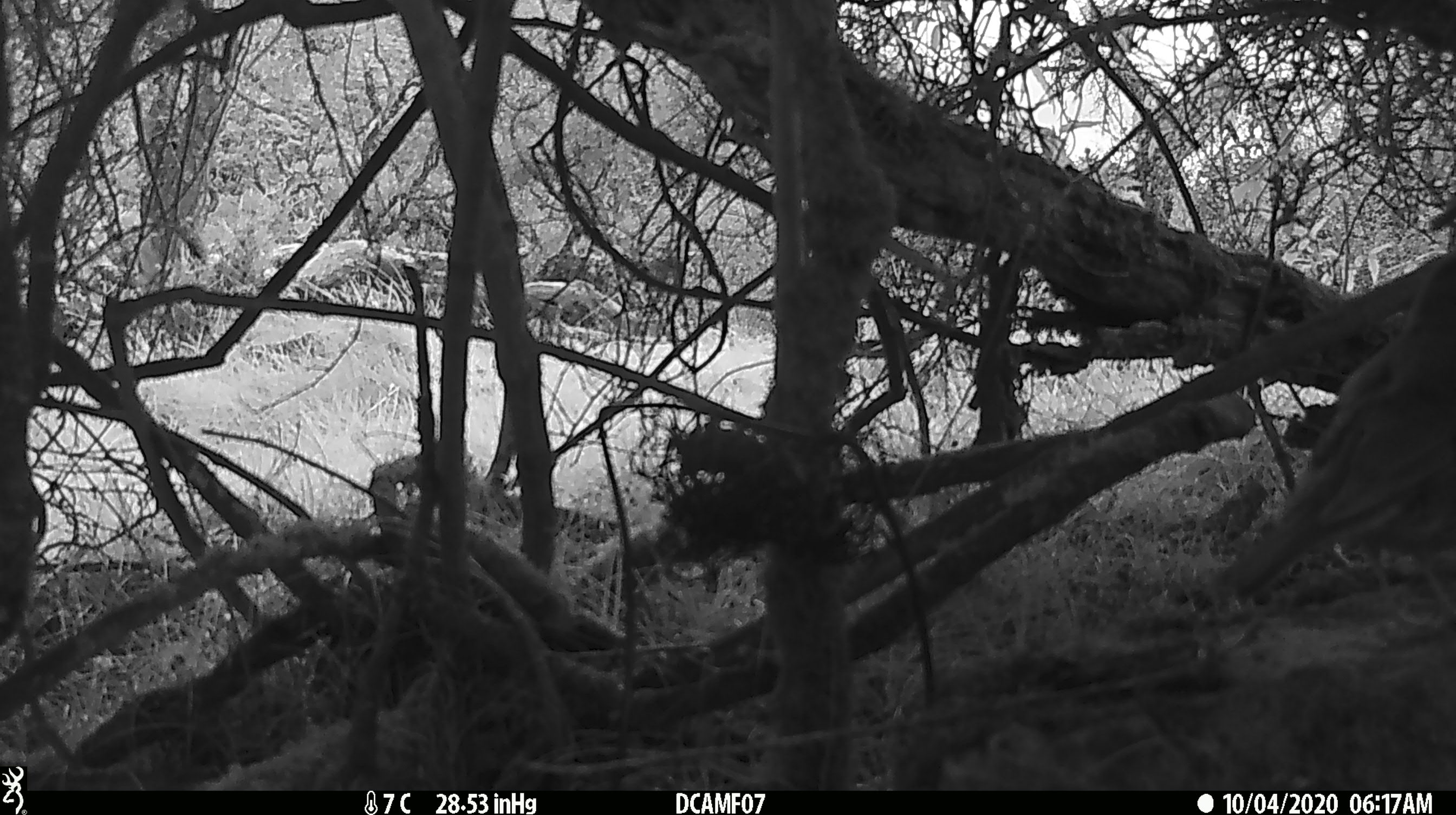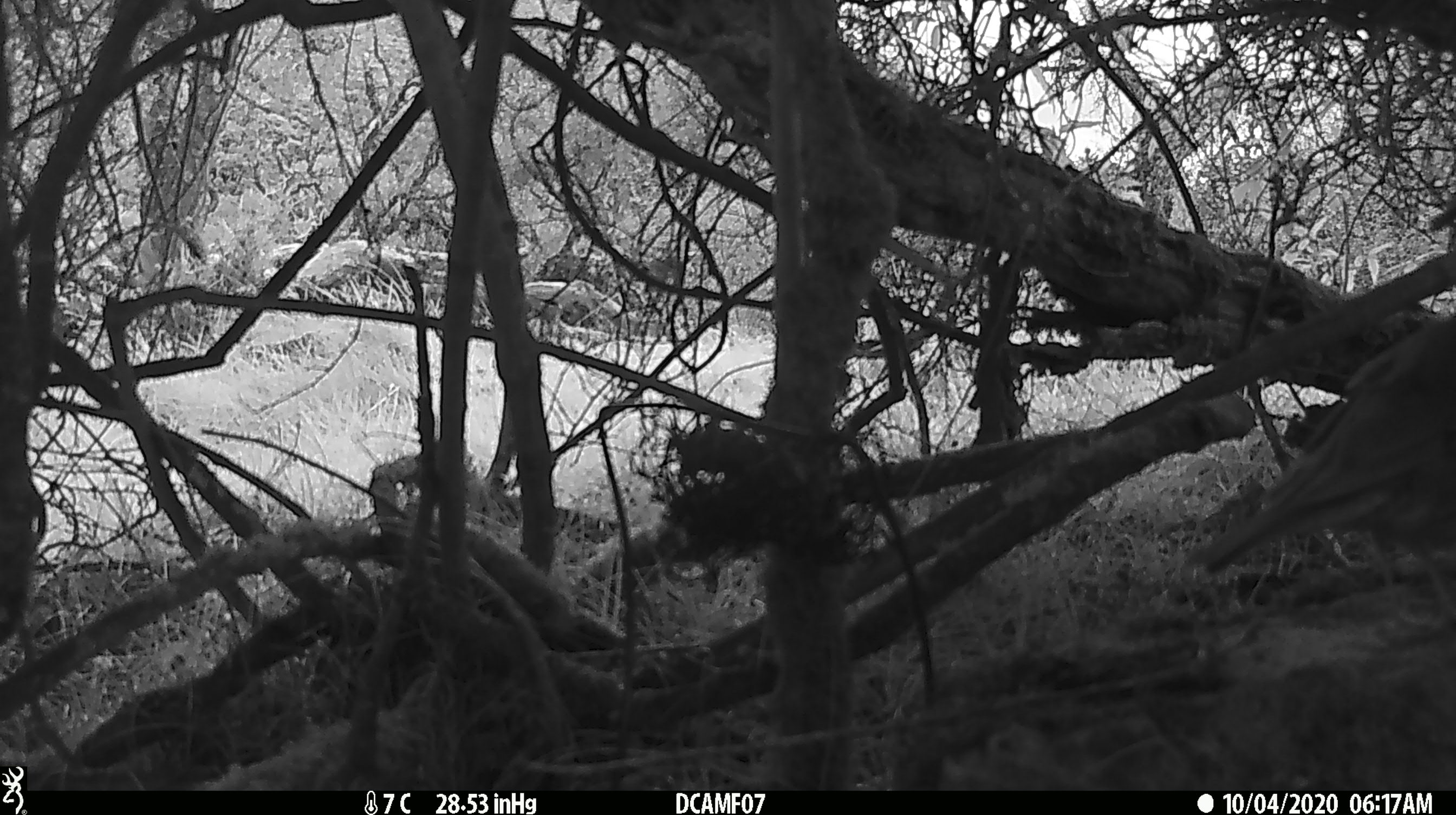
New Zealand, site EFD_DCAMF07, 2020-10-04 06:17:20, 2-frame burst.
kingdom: Animalia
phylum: Chordata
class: Aves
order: Passeriformes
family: Turdidae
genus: Turdus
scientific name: Turdus philomelos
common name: song thrush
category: thrush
Thrush (song thrush) (Turdus philomelos).